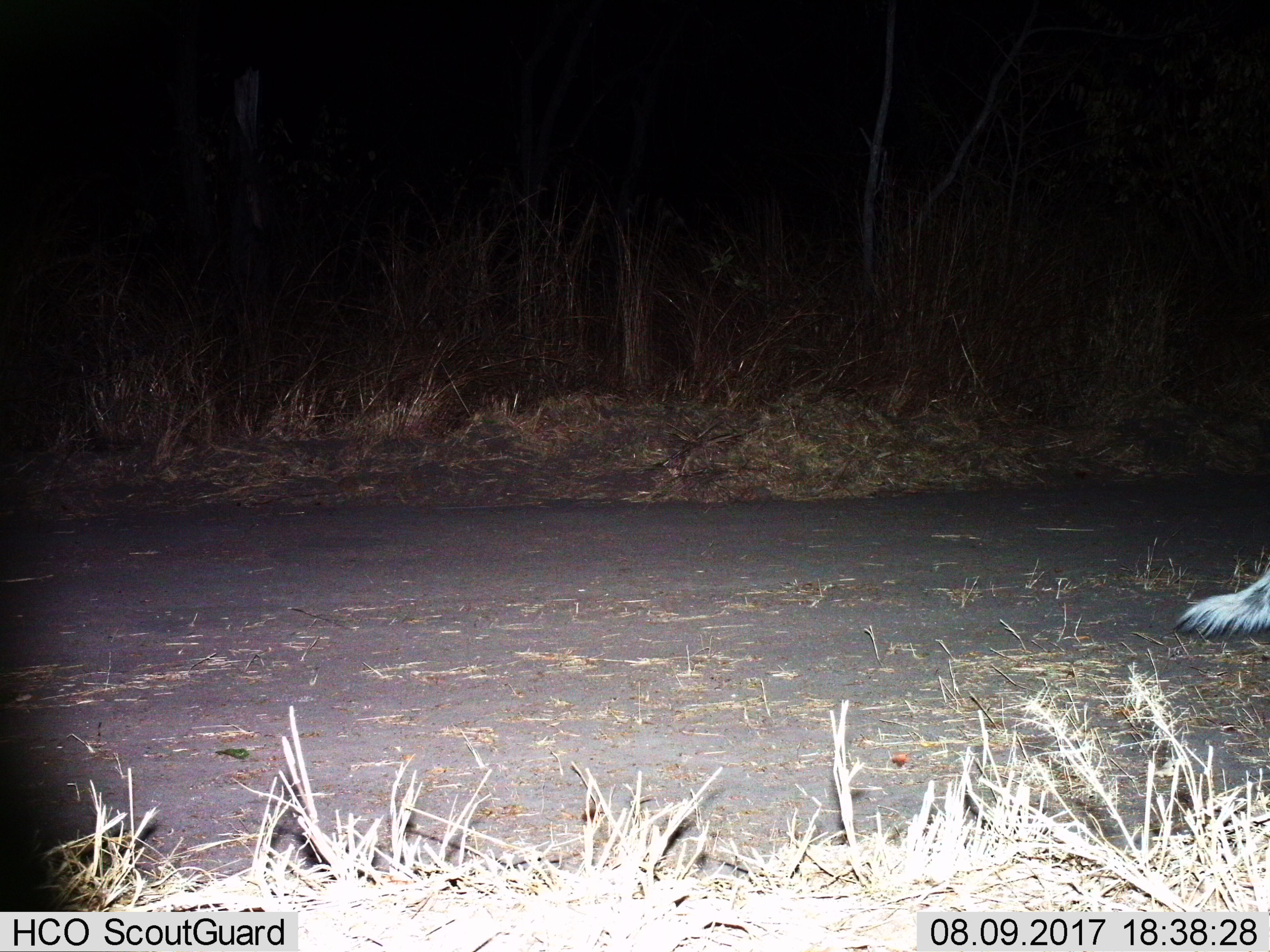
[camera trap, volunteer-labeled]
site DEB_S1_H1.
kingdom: Animalia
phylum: Chordata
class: Mammalia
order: Carnivora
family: Canidae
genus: Lycaon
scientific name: Lycaon pictus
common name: african wild dog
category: wilddog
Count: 1.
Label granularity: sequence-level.